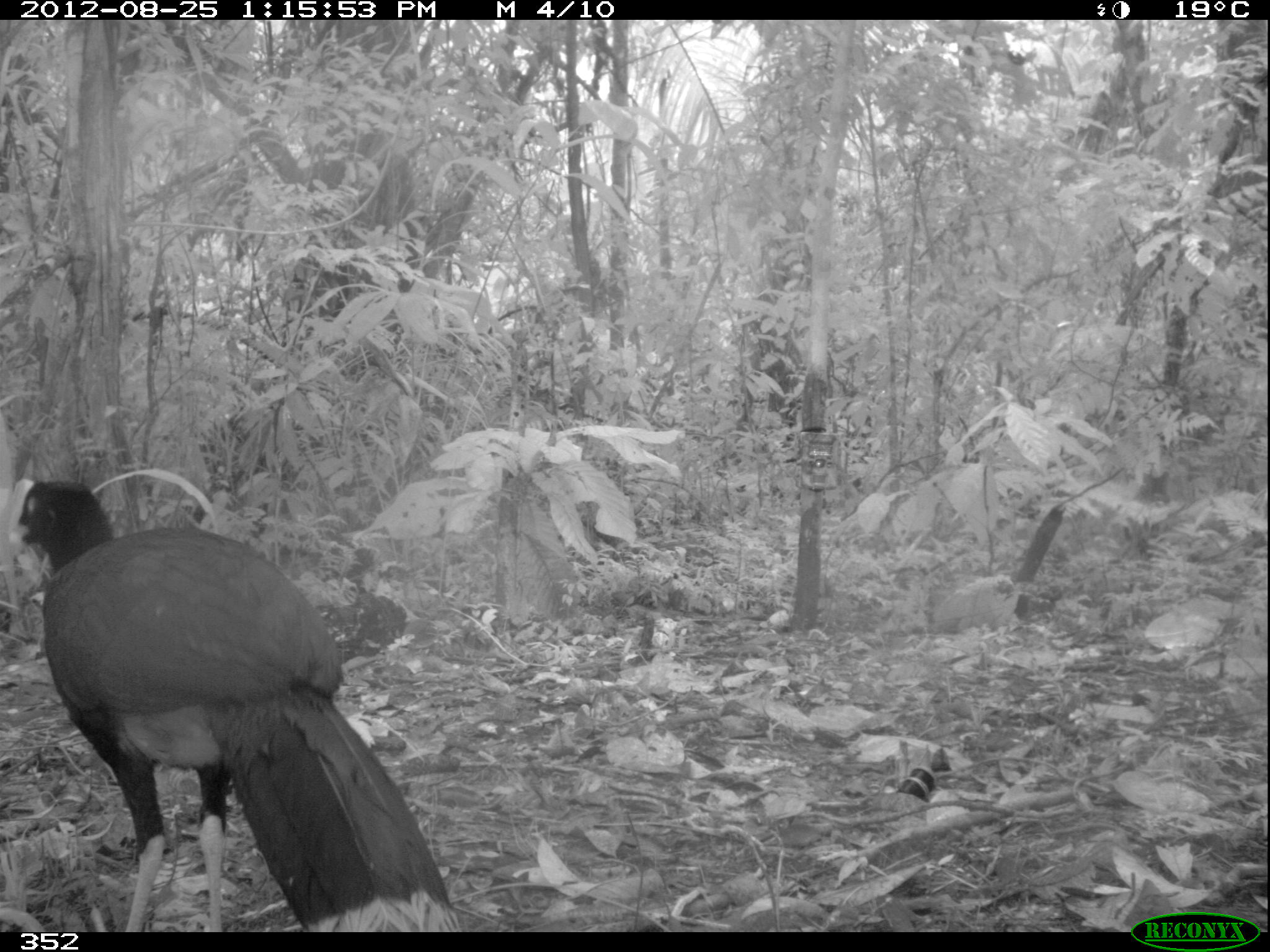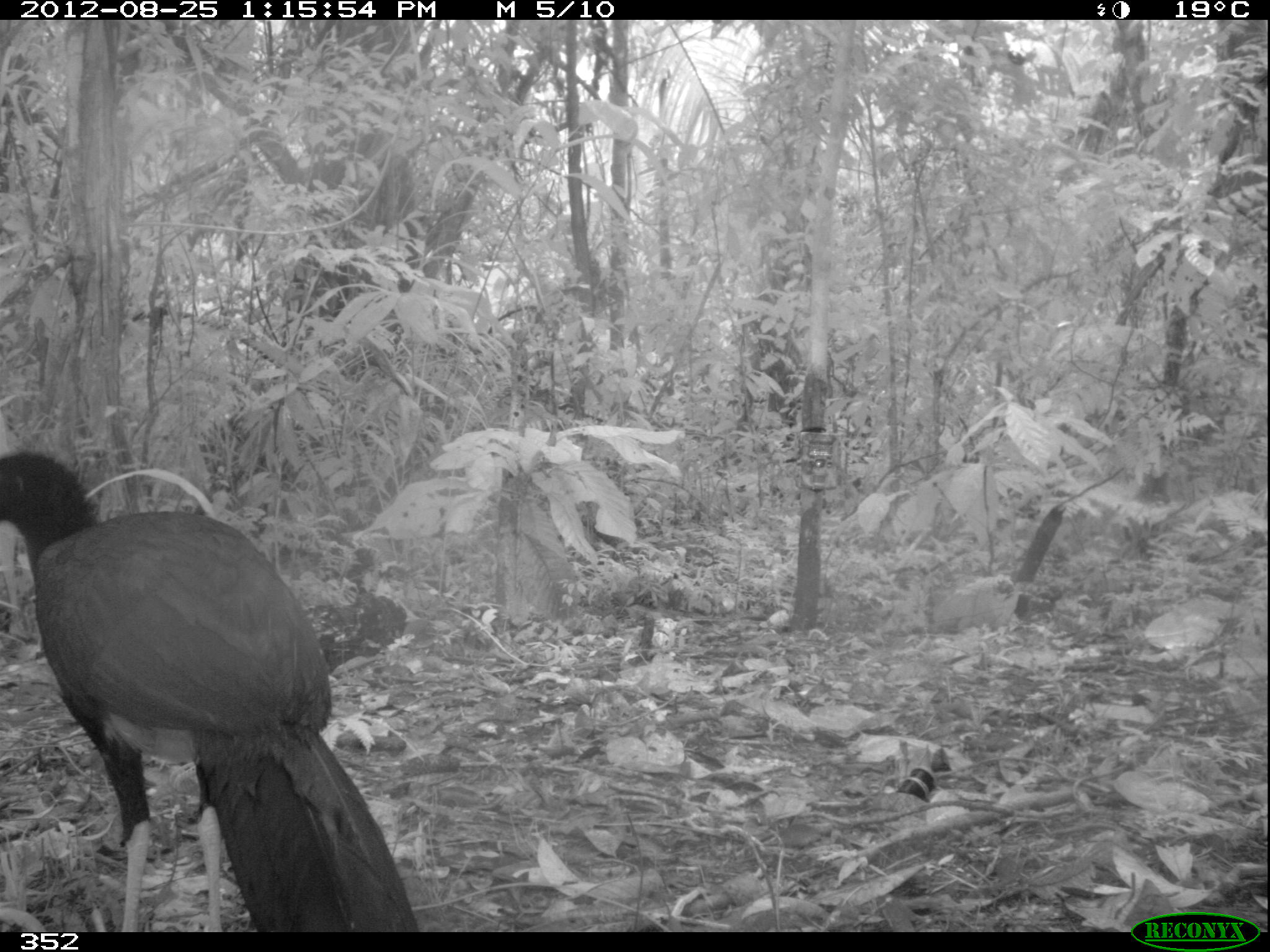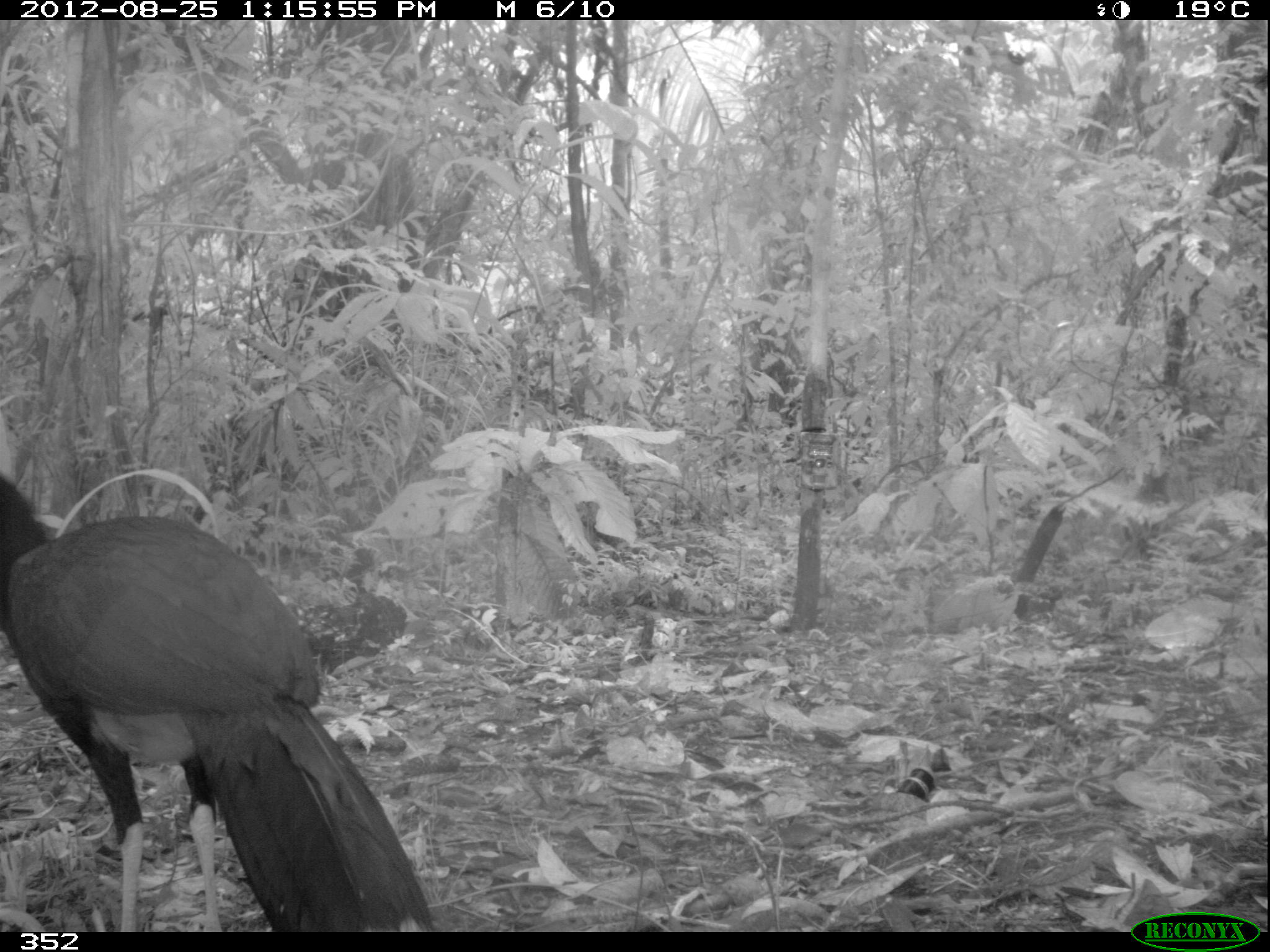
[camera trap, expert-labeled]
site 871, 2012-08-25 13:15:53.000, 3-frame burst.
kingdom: Animalia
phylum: Chordata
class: Aves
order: Galliformes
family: Cracidae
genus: Mitu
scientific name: Mitu tuberosum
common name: razor-billed curassow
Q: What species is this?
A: Mitu tuberosum (razor-billed curassow).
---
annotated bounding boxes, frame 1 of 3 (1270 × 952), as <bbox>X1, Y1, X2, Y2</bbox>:
mitu tuberosum: <bbox>2, 475, 461, 932</bbox>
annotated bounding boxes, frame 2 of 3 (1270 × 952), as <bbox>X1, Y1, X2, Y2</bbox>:
mitu tuberosum: <bbox>0, 447, 419, 931</bbox>